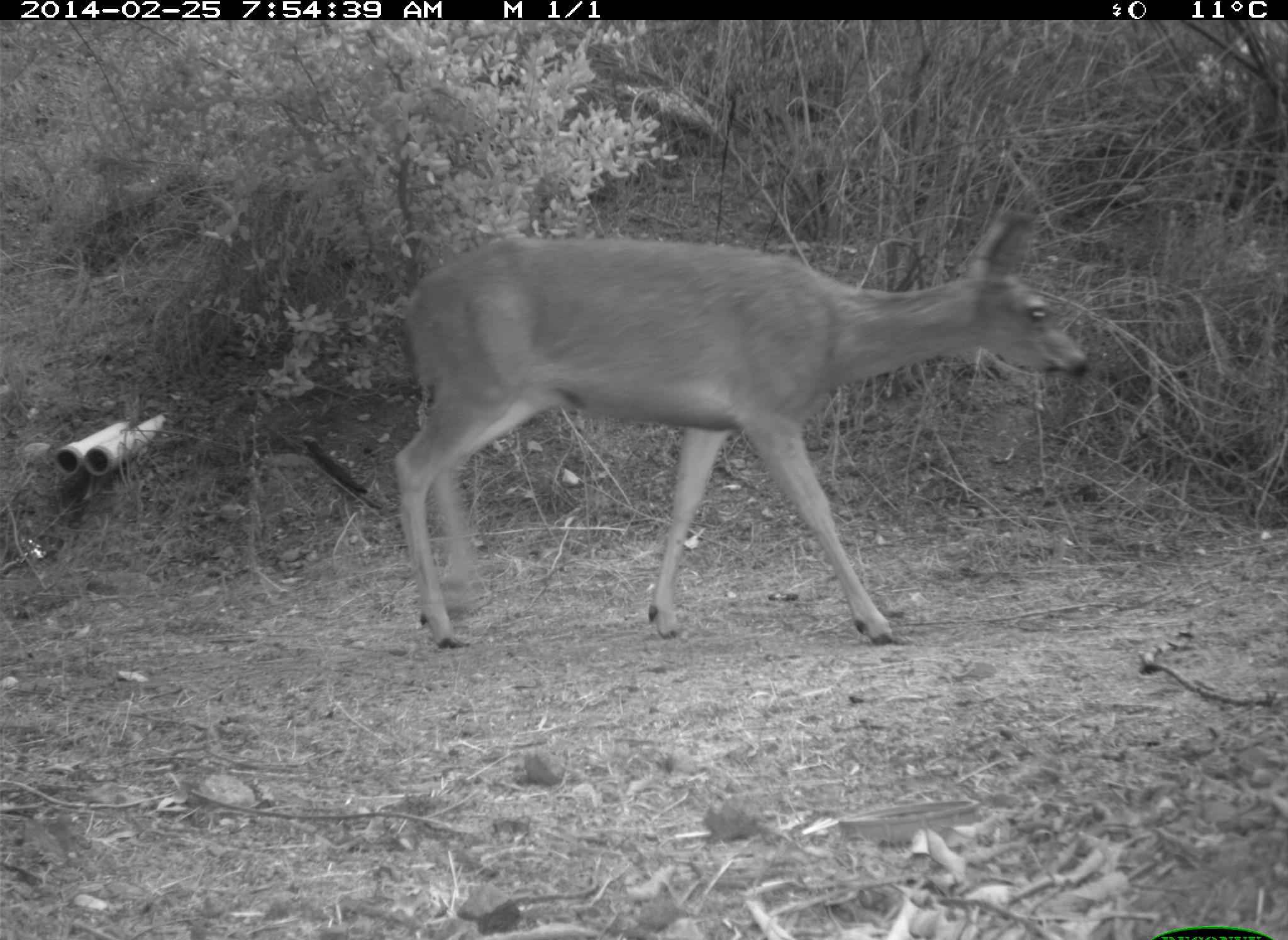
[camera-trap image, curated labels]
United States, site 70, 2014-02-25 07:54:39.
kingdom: Animalia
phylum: Chordata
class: Mammalia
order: Artiodactyla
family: Cervidae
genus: Odocoileus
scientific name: Odocoileus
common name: deer